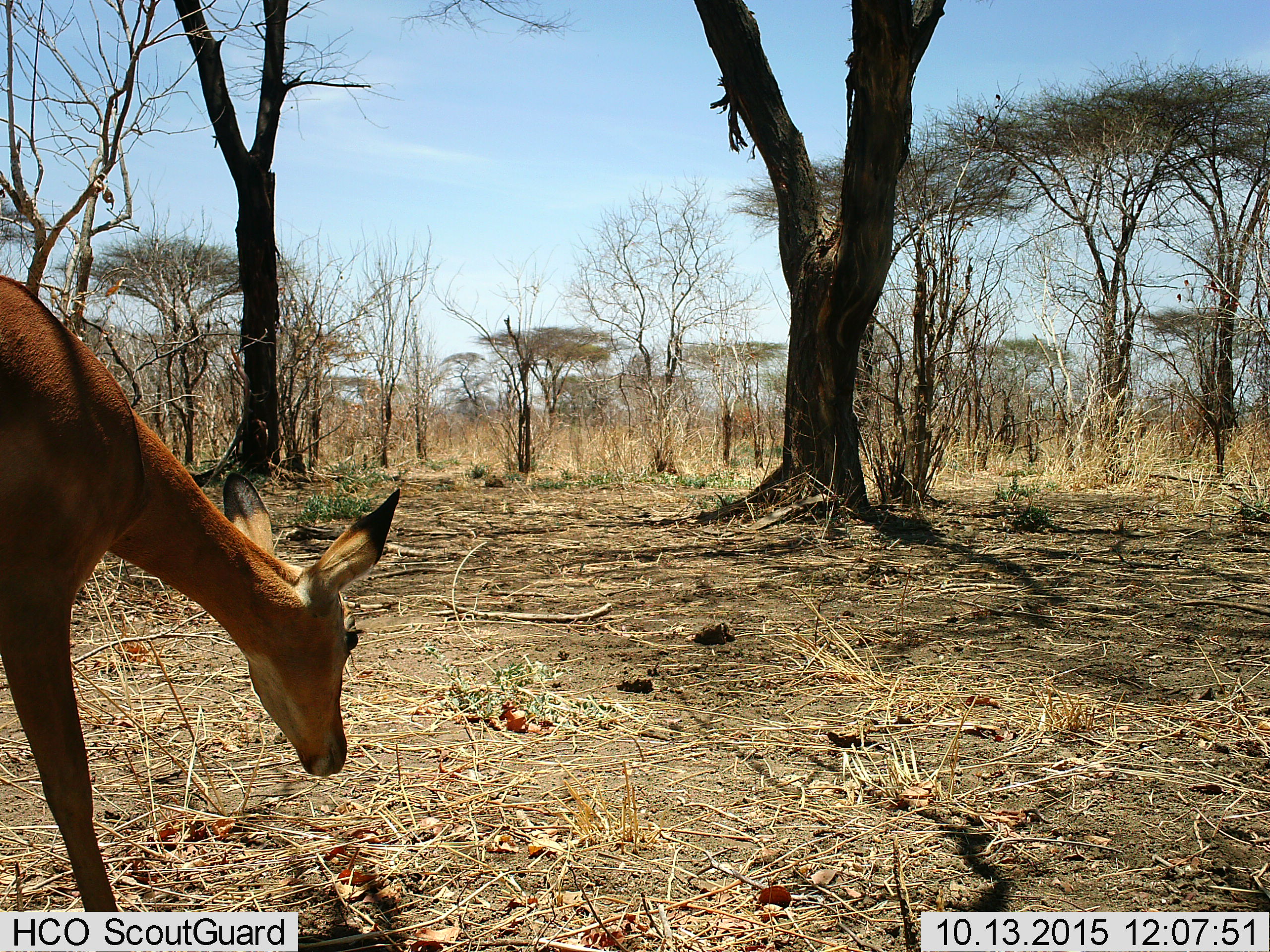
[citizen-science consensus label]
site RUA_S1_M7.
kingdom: Animalia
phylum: Chordata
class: Mammalia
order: Artiodactyla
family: Bovidae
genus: Aepyceros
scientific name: Aepyceros melampus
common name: impala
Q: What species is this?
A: Impala (Aepyceros melampus).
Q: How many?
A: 1.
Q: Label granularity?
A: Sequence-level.